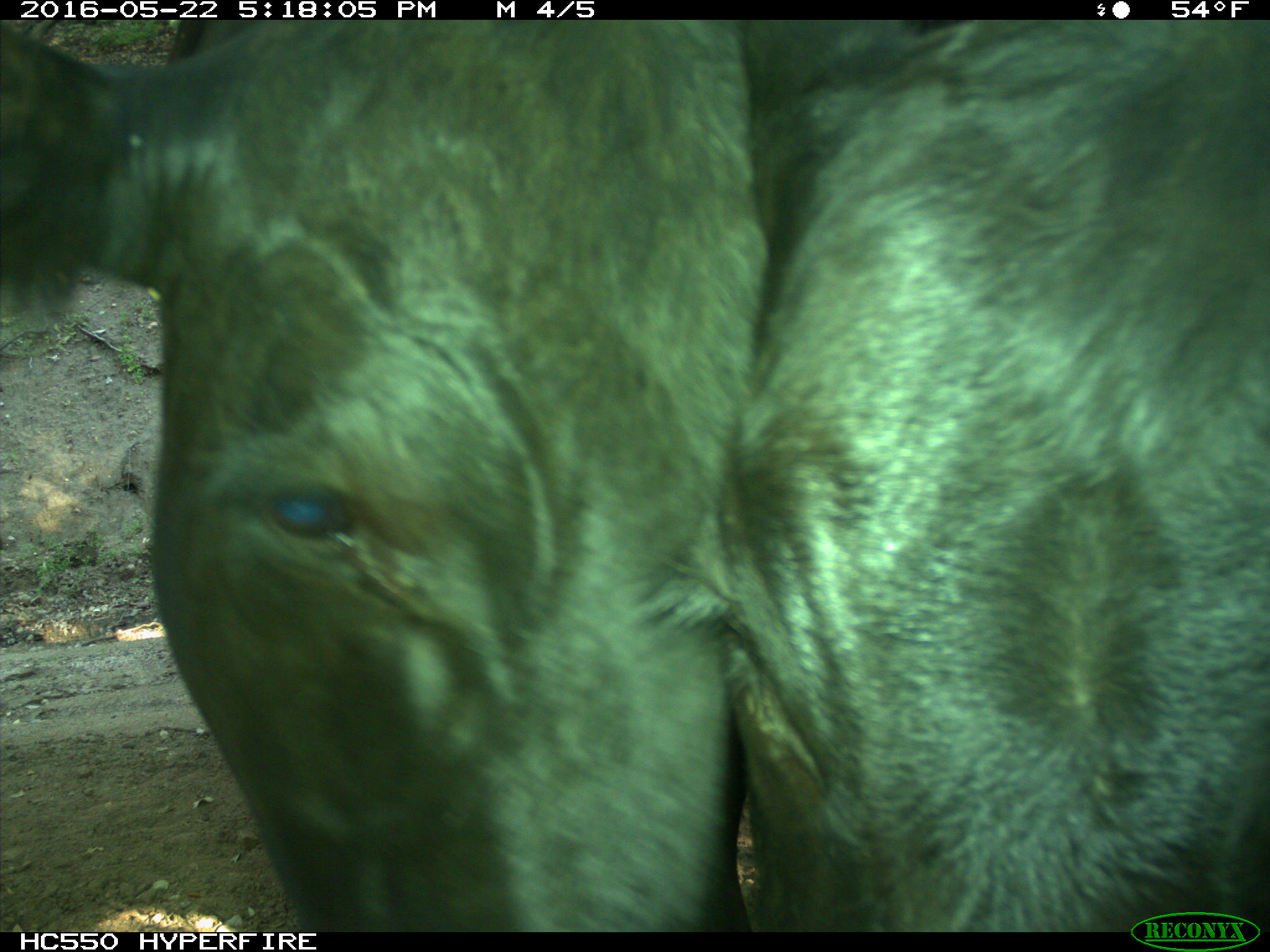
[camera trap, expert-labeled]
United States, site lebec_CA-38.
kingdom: Animalia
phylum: Chordata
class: Mammalia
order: Artiodactyla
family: Bovidae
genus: Bos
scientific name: Bos taurus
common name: domestic cow